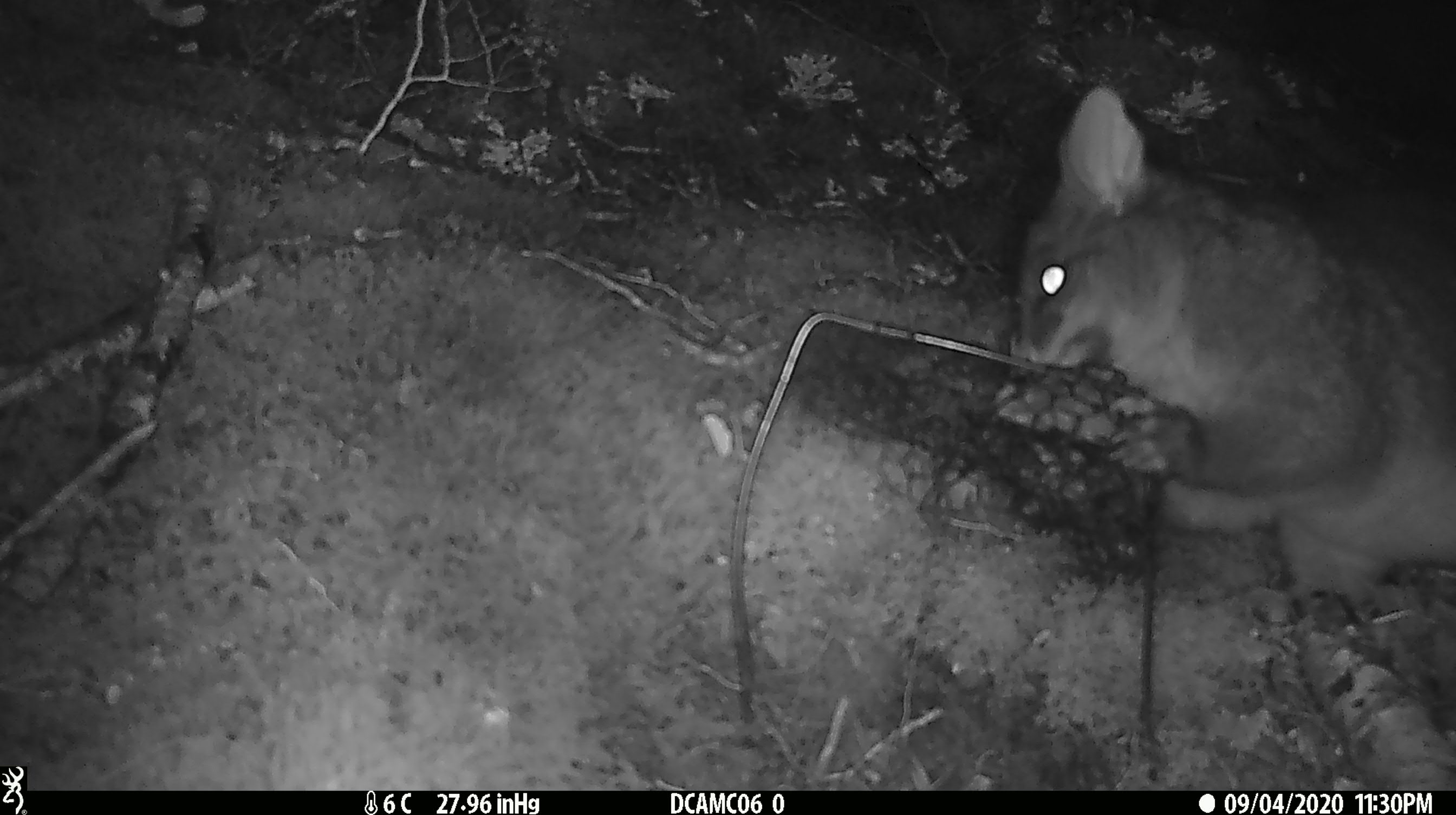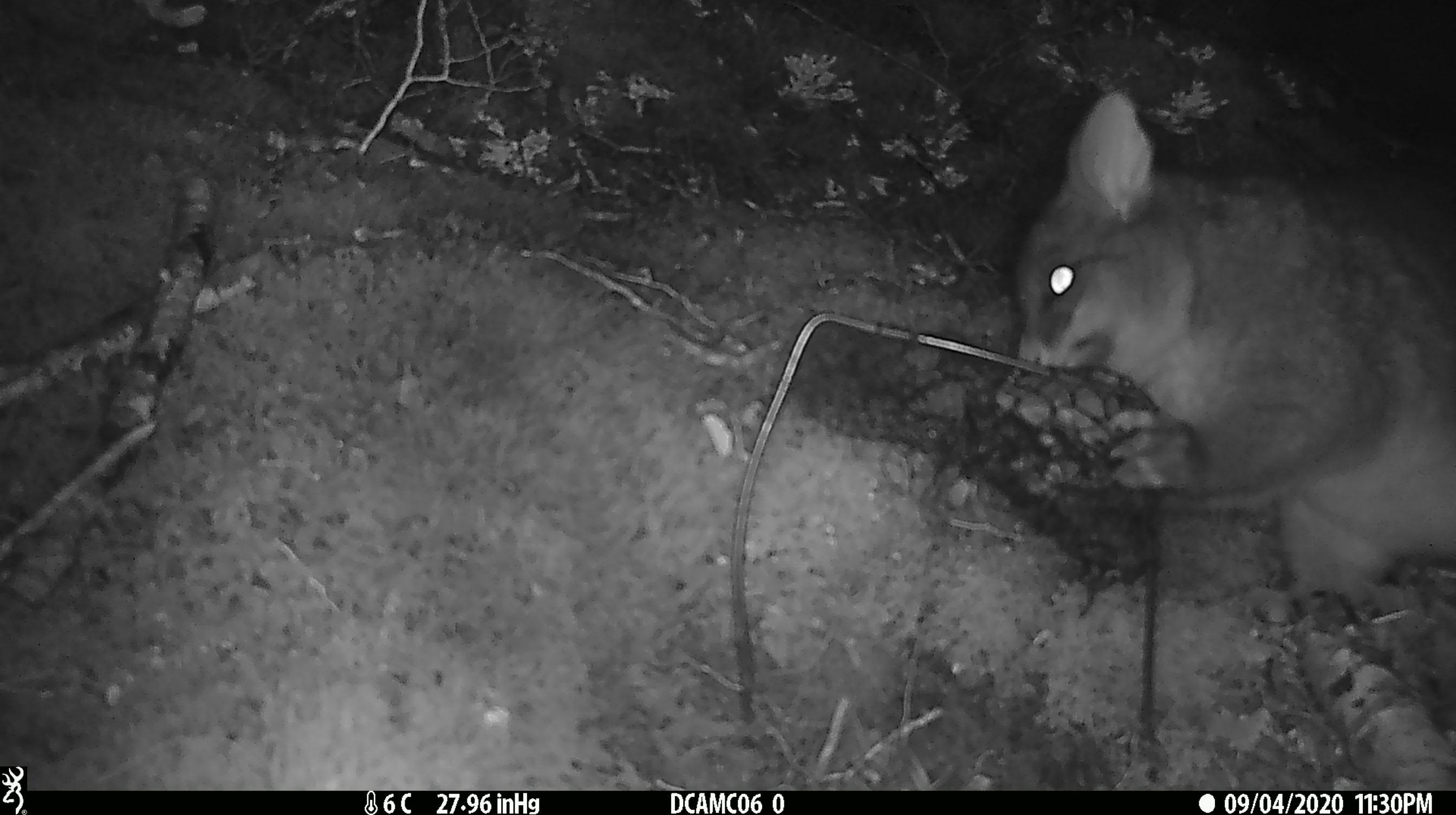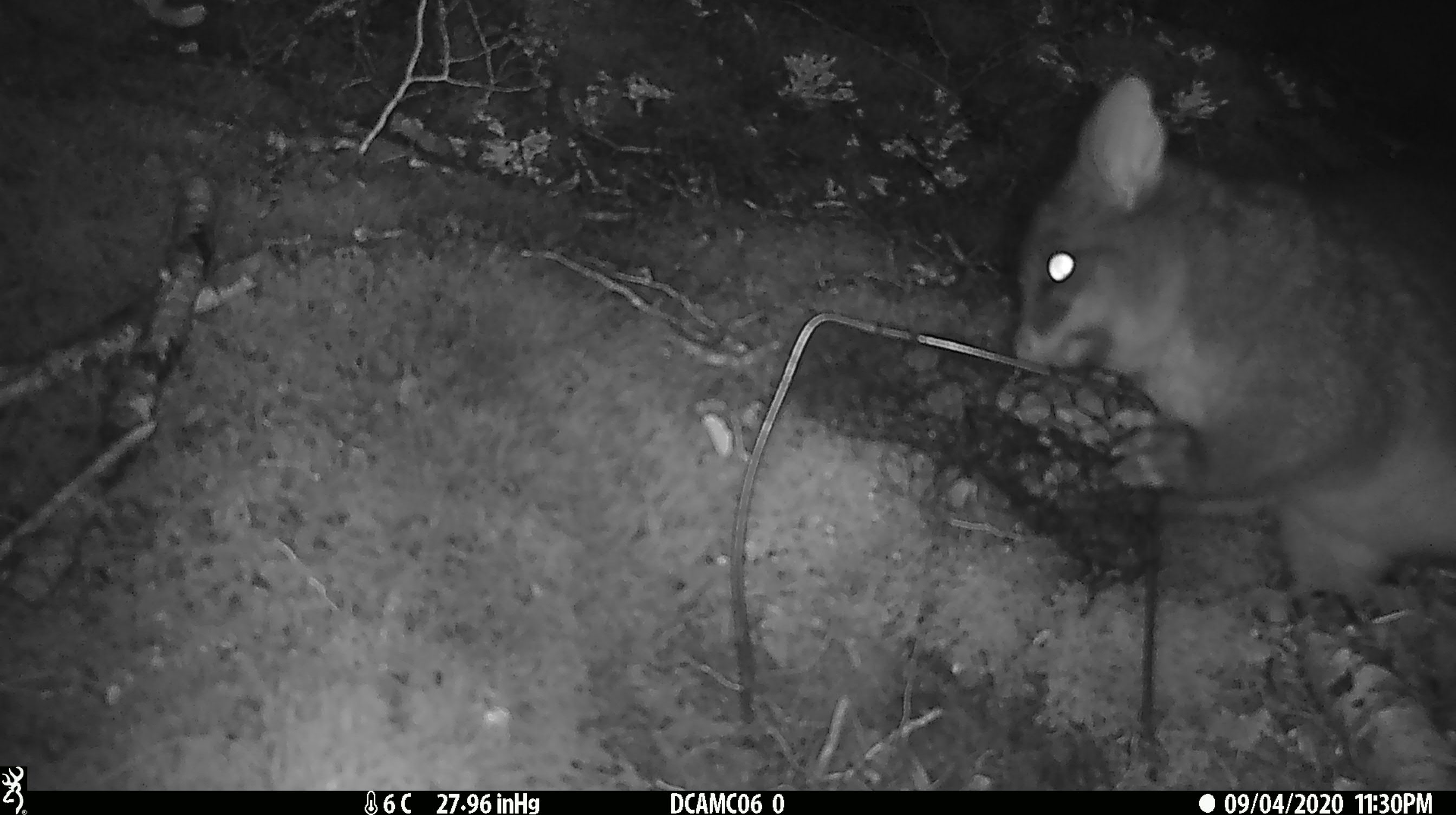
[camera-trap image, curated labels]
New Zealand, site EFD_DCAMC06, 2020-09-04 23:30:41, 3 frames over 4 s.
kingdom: Animalia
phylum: Chordata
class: Mammalia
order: Diprotodontia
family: Phalangeridae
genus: Trichosurus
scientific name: Trichosurus vulpecula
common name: common brushtail possum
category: possum